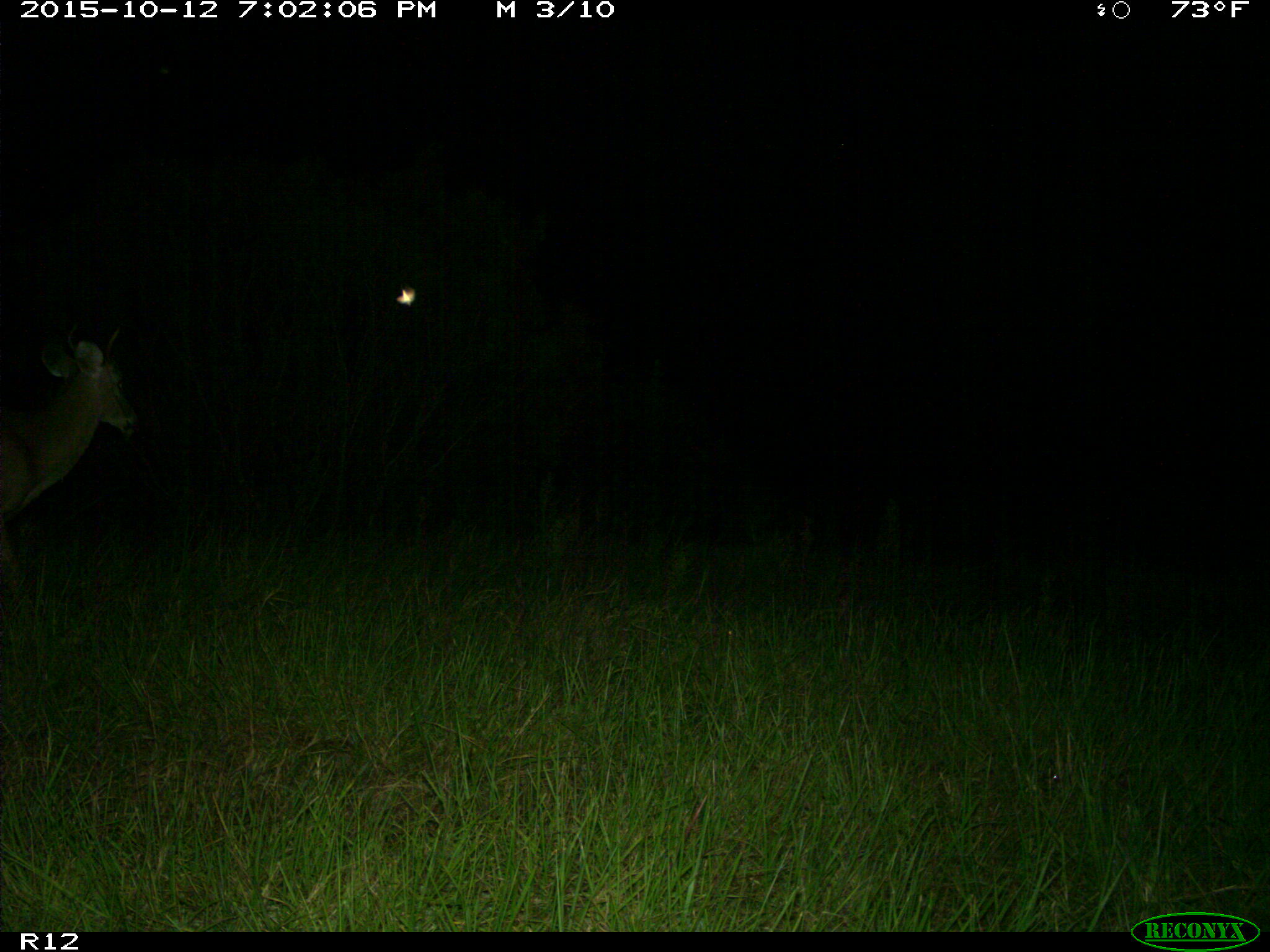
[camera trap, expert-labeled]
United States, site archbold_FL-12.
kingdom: Animalia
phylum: Chordata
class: Mammalia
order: Artiodactyla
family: Cervidae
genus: Odocoileus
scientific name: Odocoileus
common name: deer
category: unidentified deer